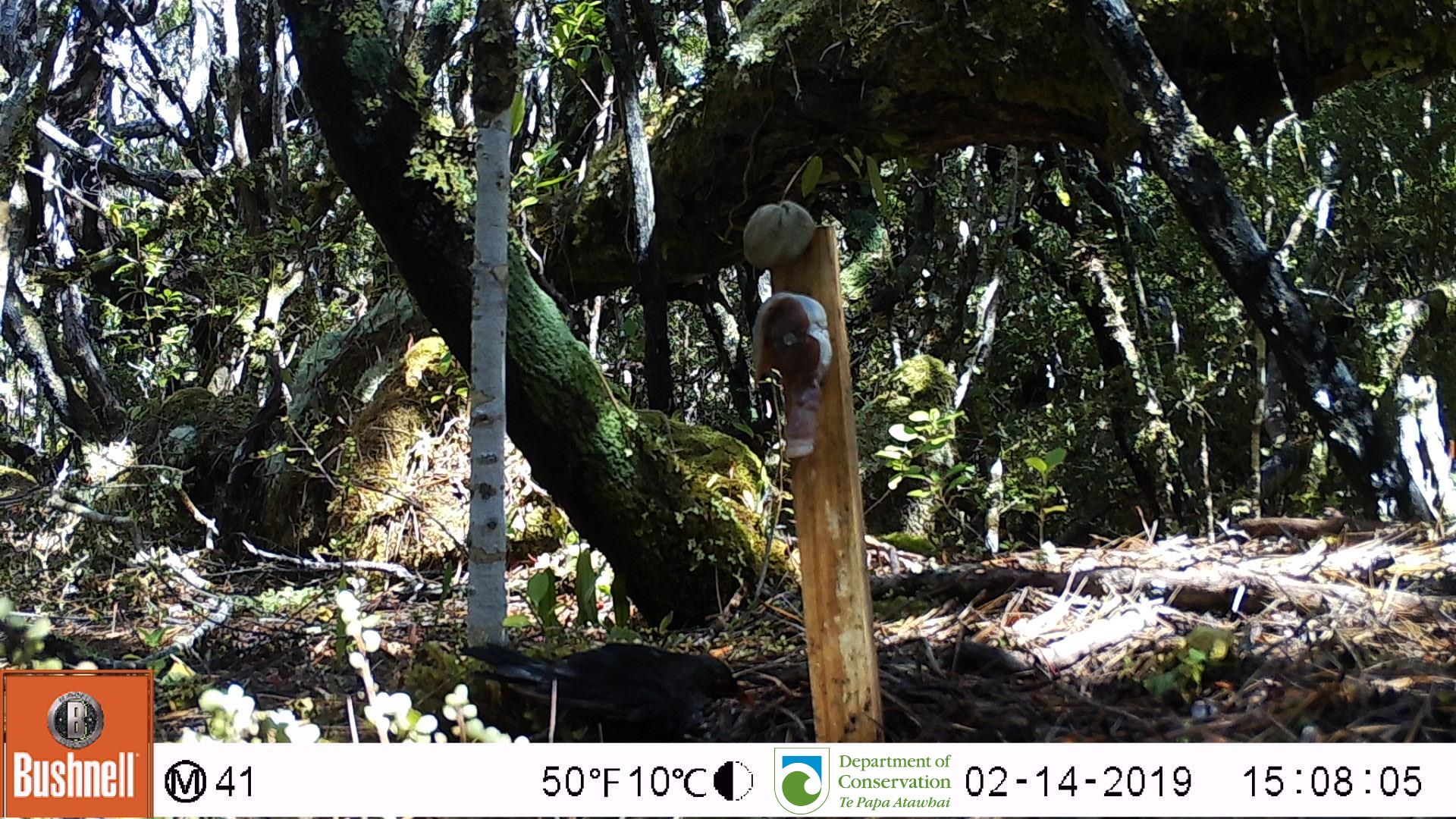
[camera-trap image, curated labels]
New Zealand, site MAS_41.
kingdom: Animalia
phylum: Chordata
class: Aves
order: Passeriformes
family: Turdidae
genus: Turdus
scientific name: Turdus merula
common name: eurasian blackbird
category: blackbird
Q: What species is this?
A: Blackbird (eurasian blackbird) (Turdus merula).